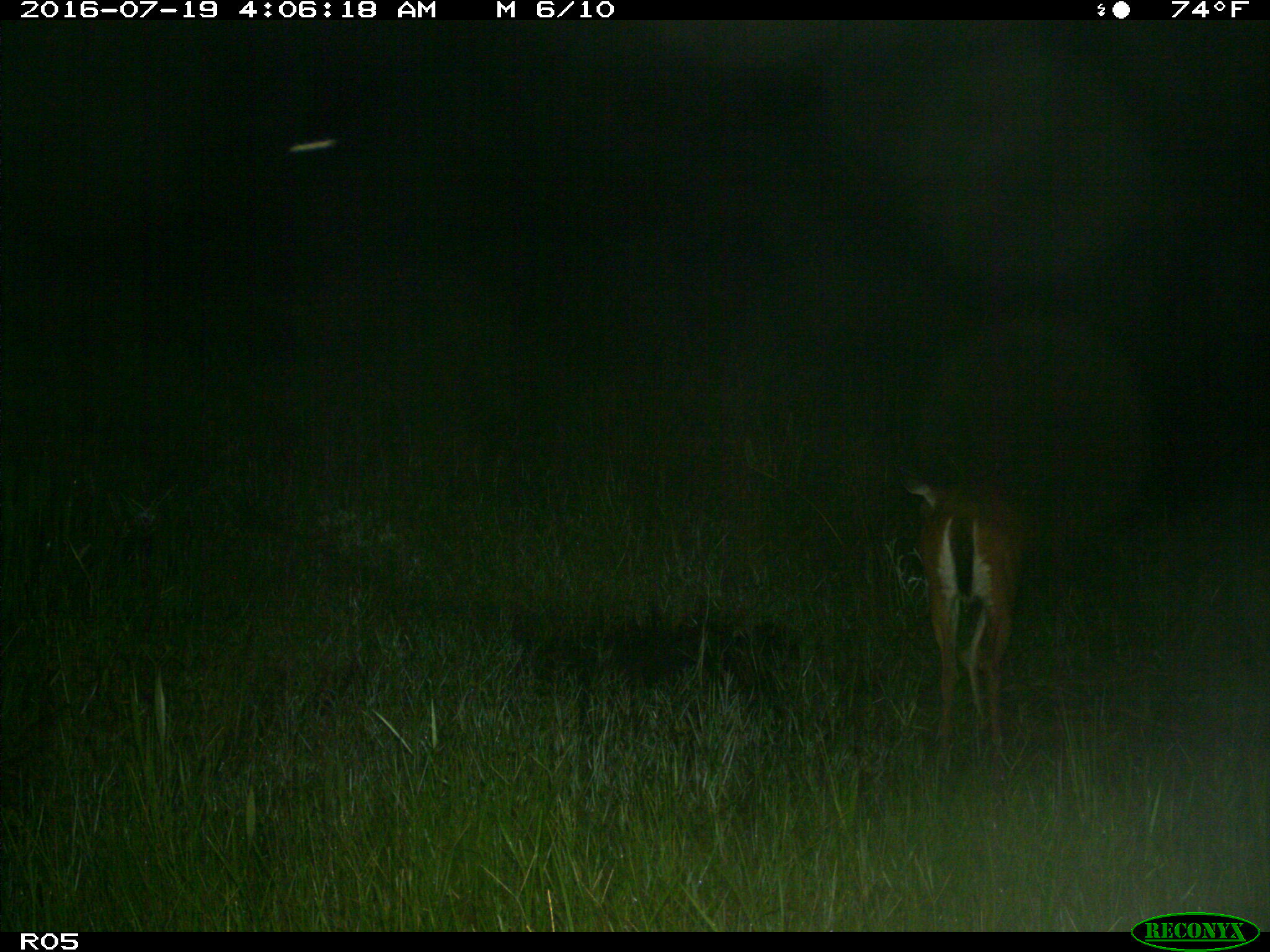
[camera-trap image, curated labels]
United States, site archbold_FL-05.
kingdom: Animalia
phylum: Chordata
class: Mammalia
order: Artiodactyla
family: Cervidae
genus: Odocoileus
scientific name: Odocoileus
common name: deer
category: unidentified deer